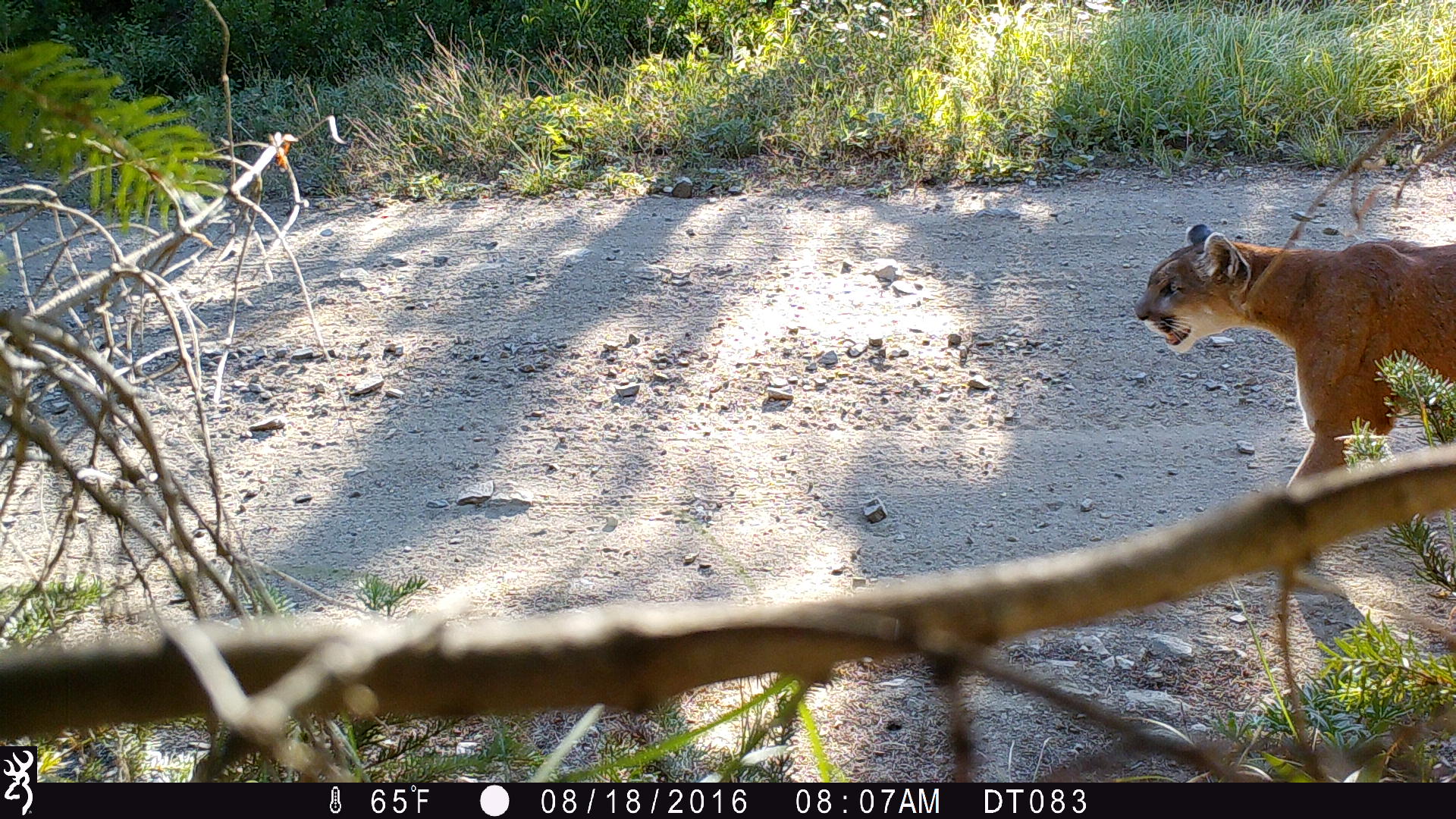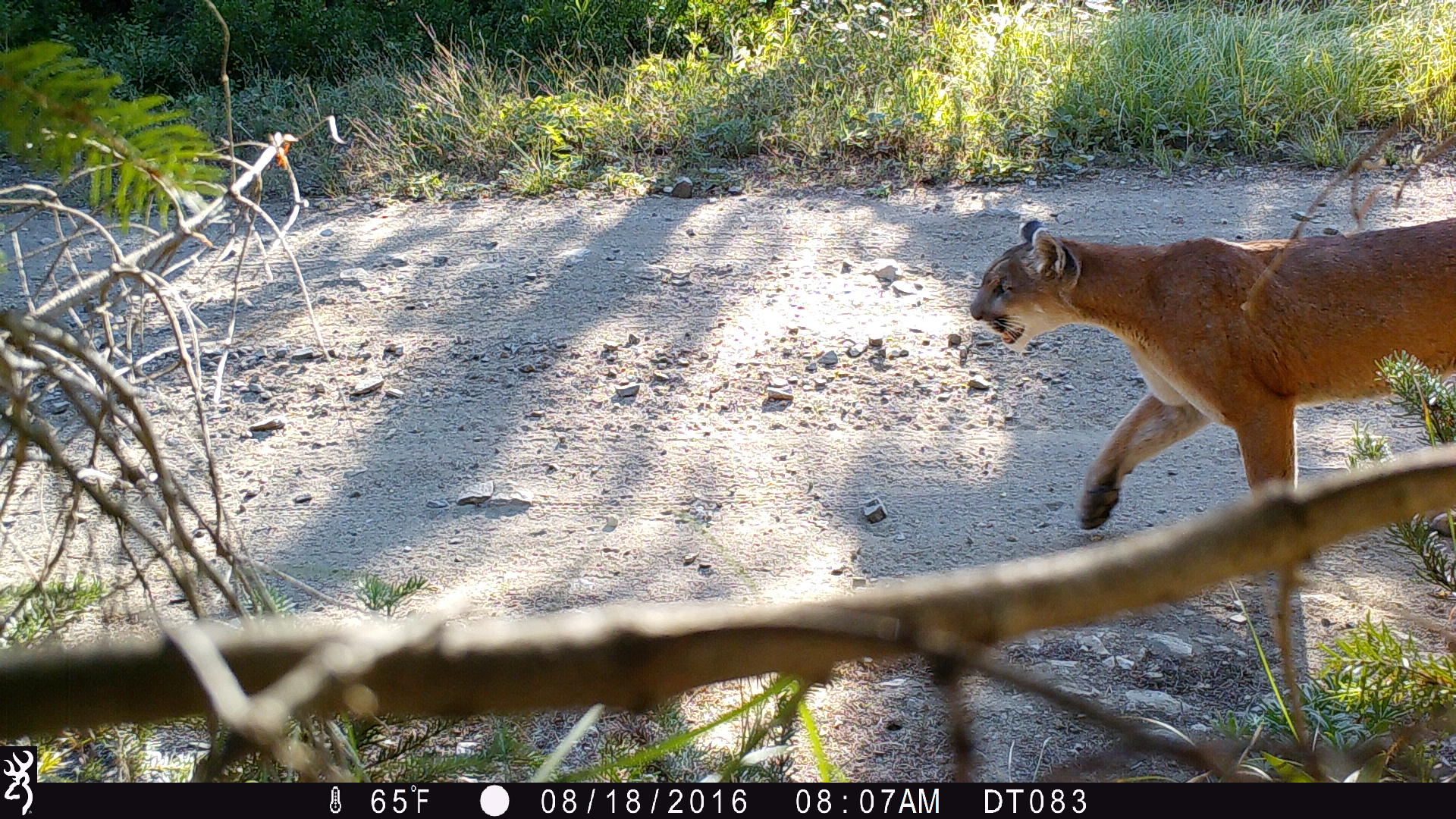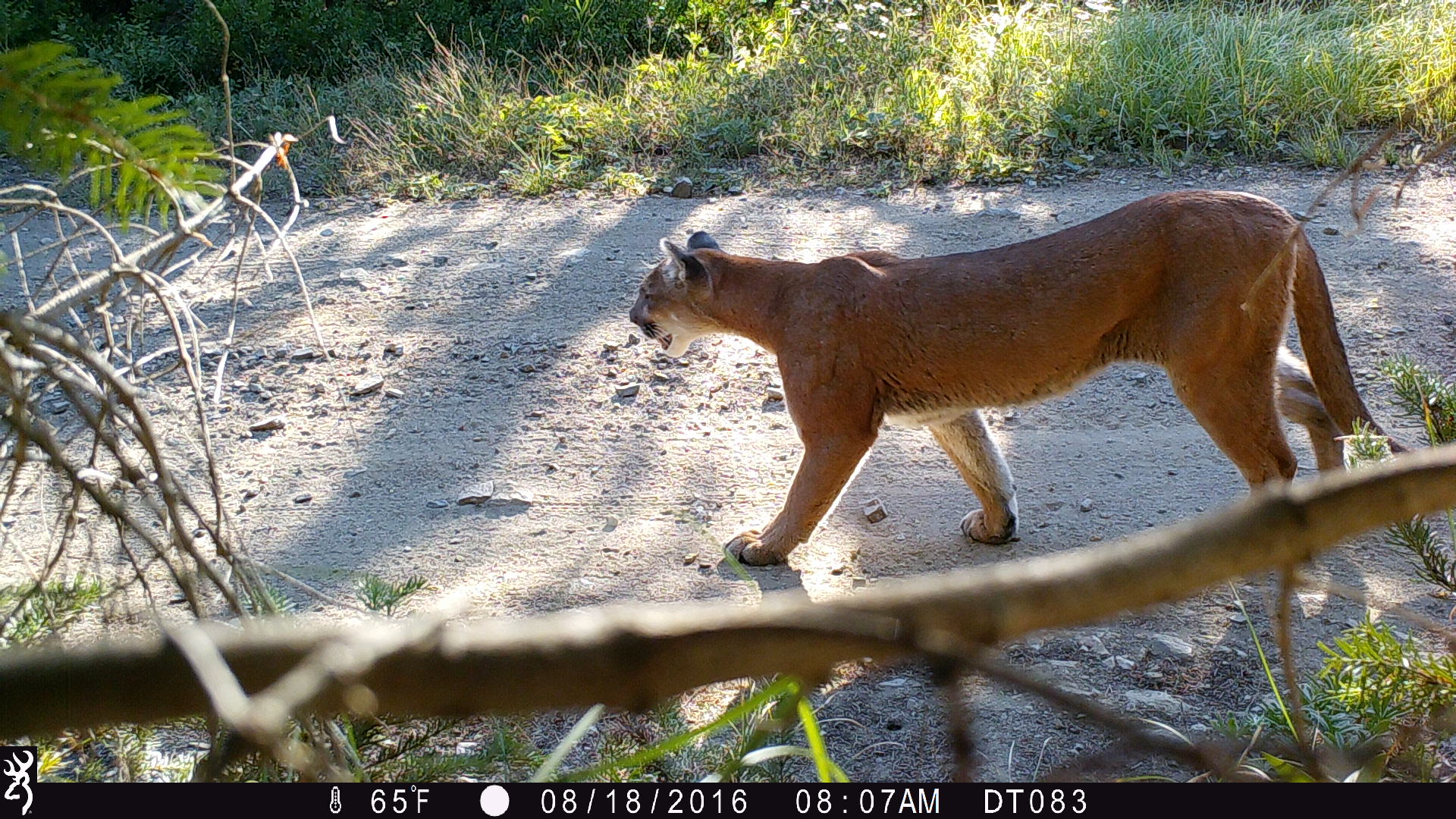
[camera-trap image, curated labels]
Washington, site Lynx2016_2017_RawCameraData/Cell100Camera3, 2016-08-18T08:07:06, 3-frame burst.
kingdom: Animalia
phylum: Chordata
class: Mammalia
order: Carnivora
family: Felidae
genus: Puma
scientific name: Puma concolor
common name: mountain lion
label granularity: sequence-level